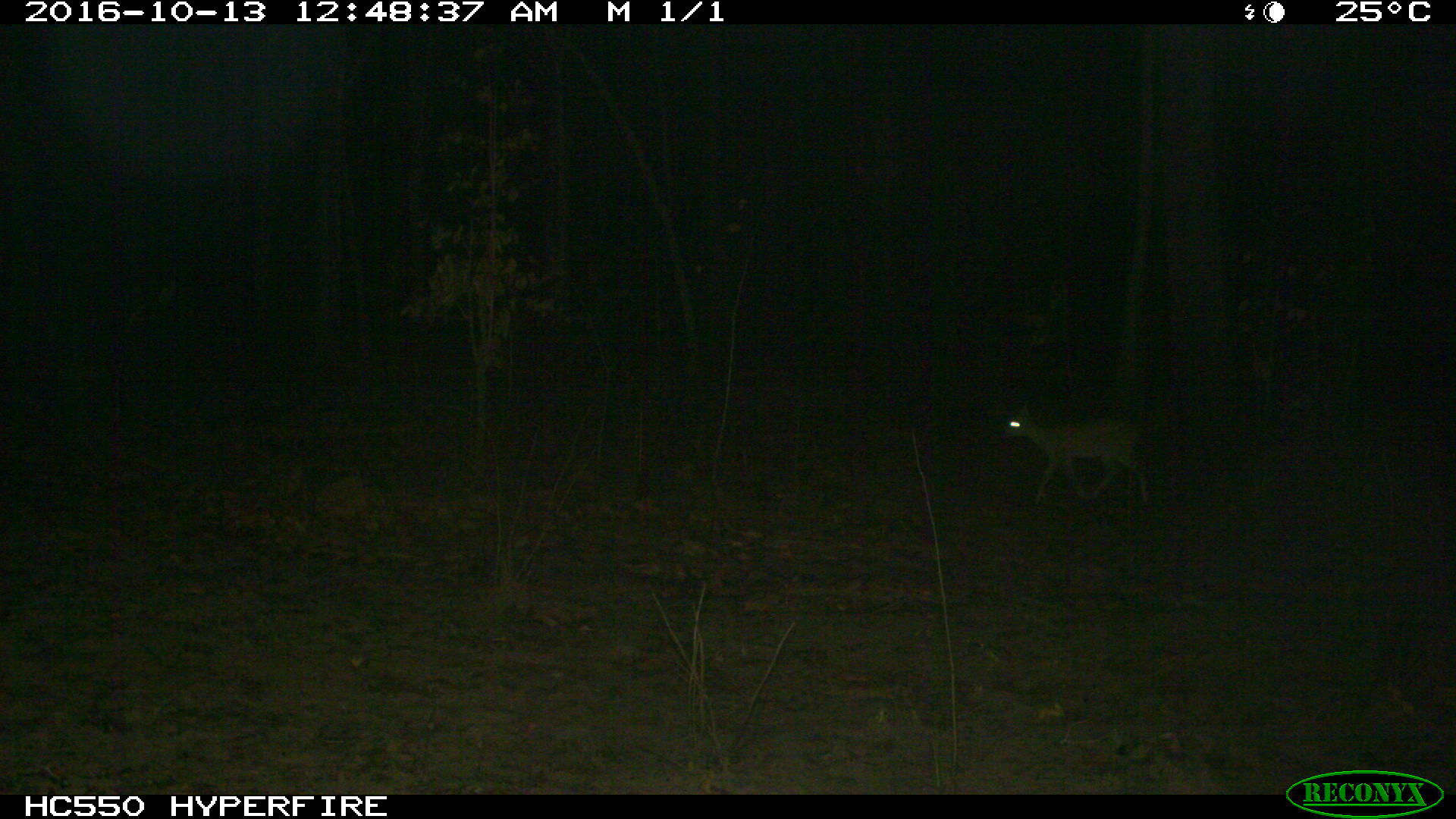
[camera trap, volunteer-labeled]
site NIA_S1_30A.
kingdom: Animalia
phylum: Chordata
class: Mammalia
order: Artiodactyla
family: Bovidae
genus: Sylvicapra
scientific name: Sylvicapra grimmia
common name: common duiker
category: duikercommongrey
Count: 1.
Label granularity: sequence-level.